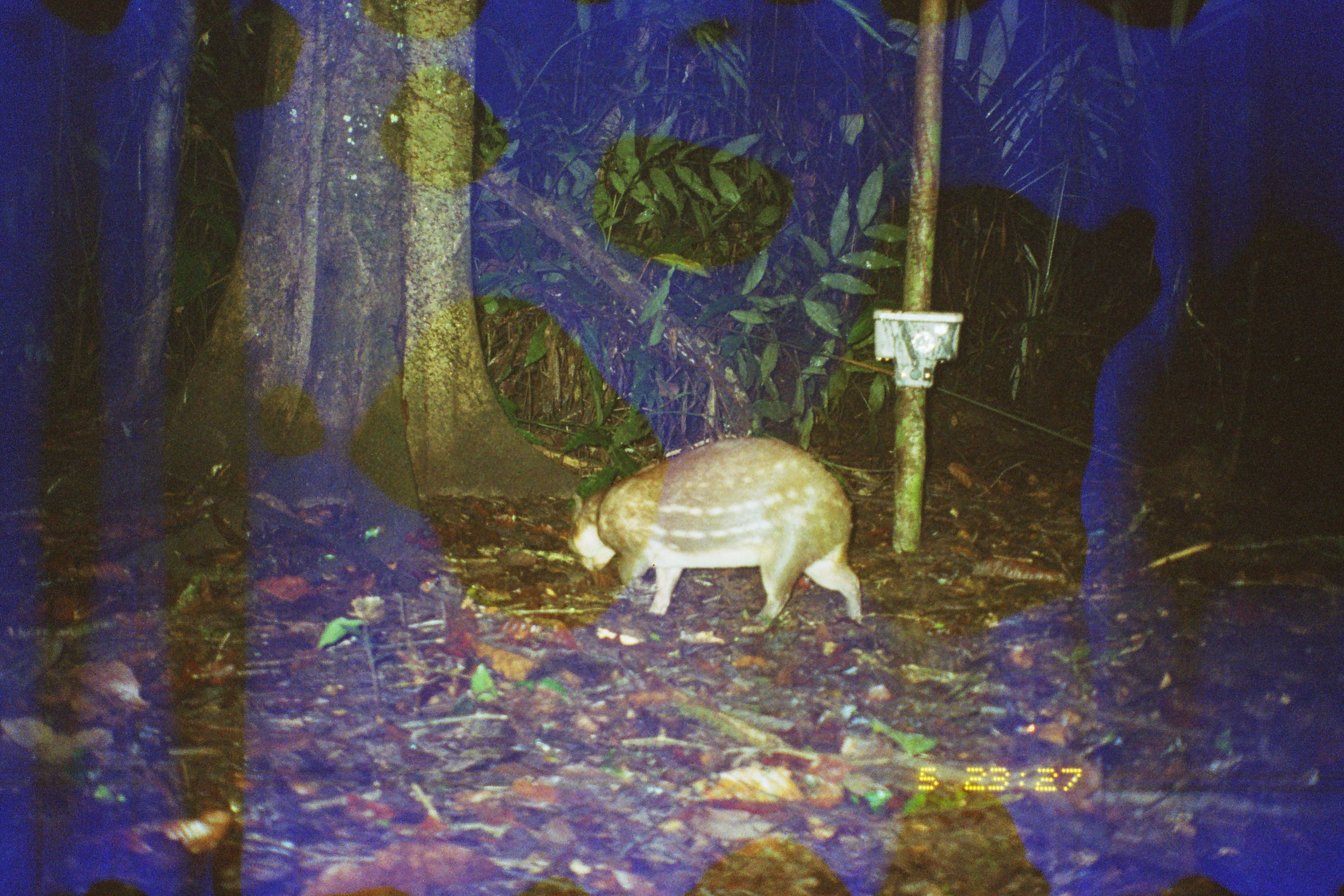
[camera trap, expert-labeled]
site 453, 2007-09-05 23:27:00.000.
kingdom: Animalia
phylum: Chordata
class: Mammalia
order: Rodentia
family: Cuniculidae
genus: Cuniculus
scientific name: Cuniculus paca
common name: spotted paca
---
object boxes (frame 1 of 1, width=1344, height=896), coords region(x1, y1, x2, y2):
cuniculus paca: region(562, 432, 864, 635)